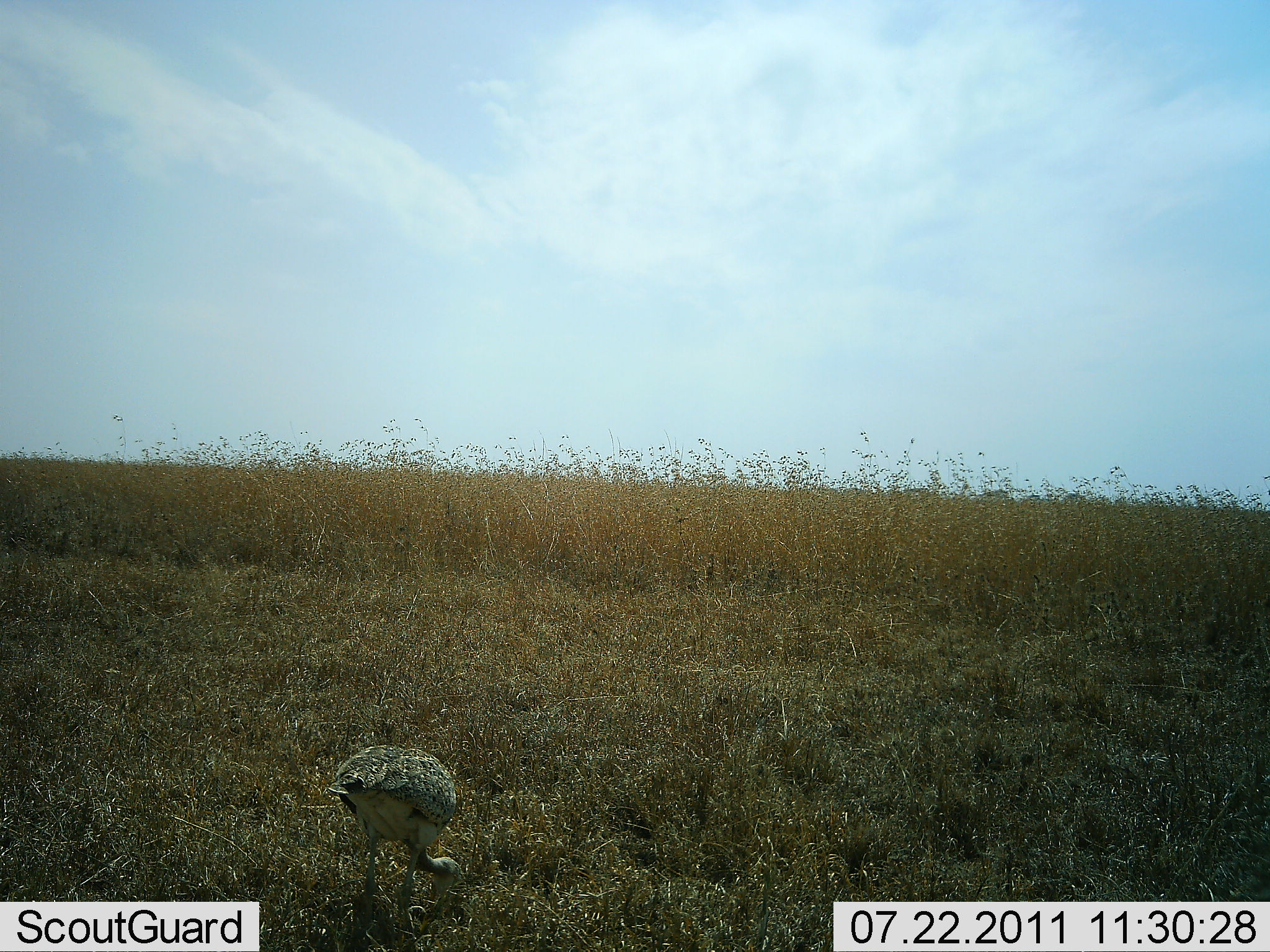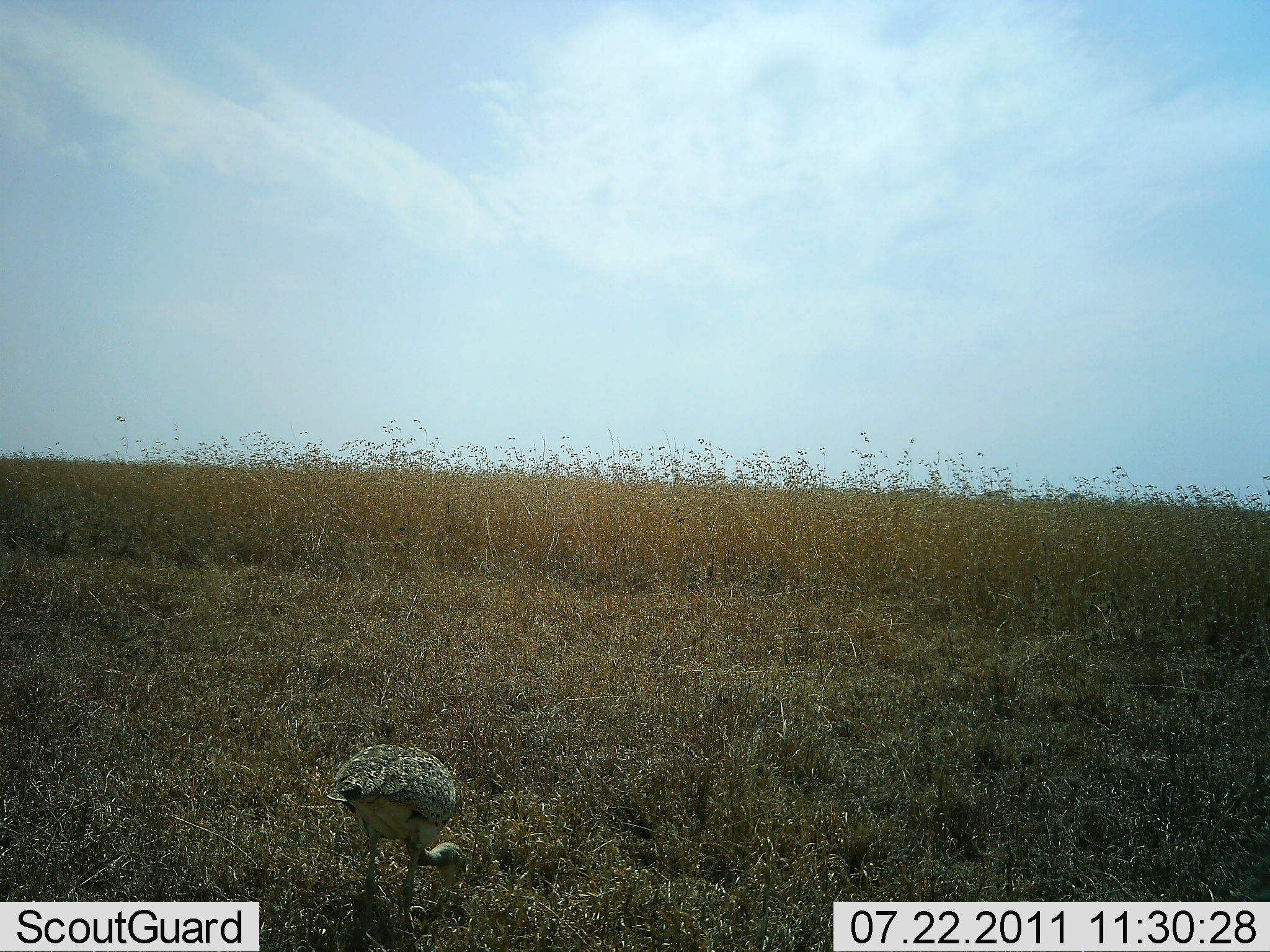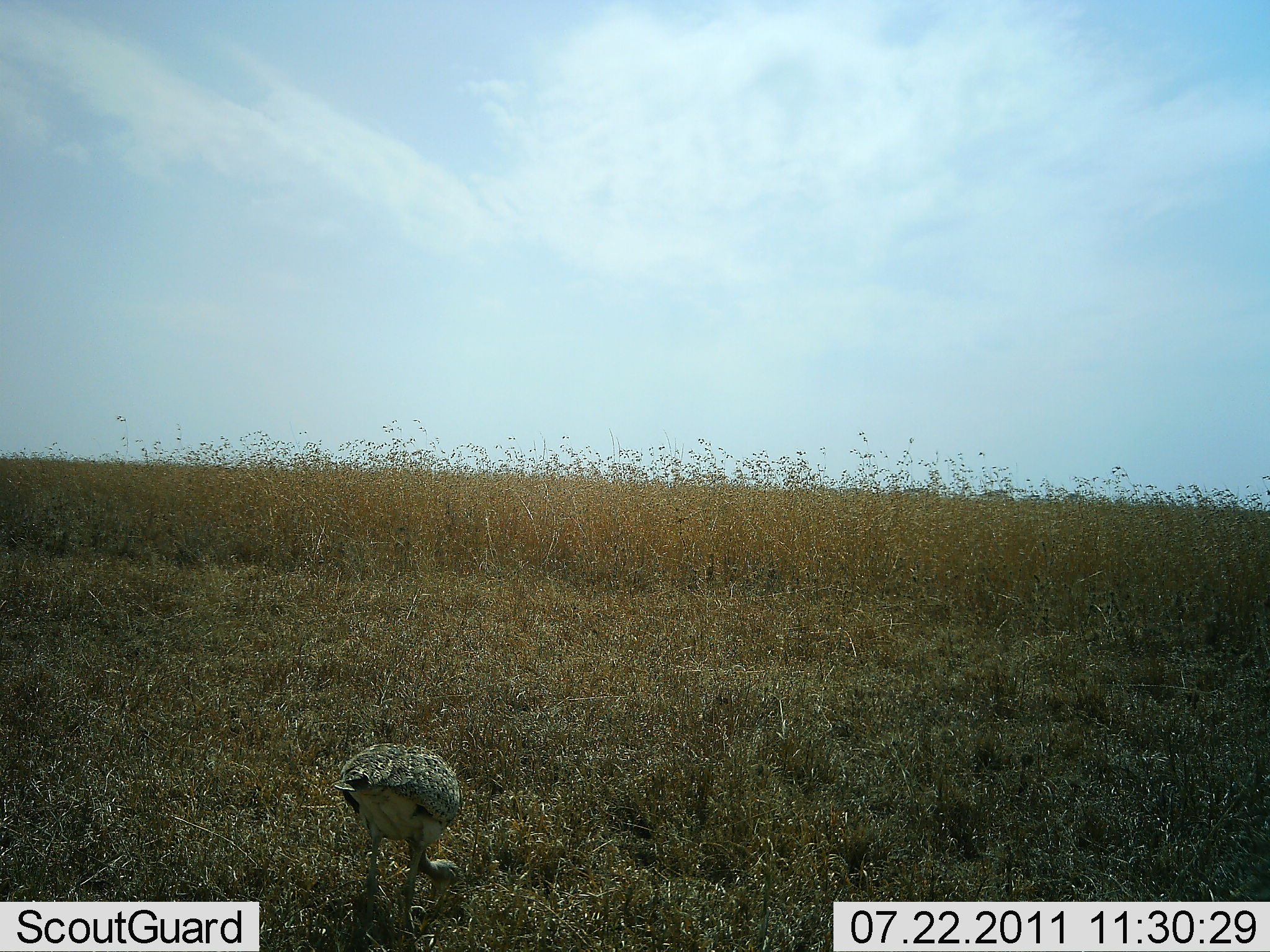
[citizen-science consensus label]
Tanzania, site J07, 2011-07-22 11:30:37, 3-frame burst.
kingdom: Animalia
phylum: Chordata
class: Aves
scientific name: Aves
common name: bird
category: otherbird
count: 1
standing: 9%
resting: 0%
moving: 0%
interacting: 0%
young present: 0%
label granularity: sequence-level